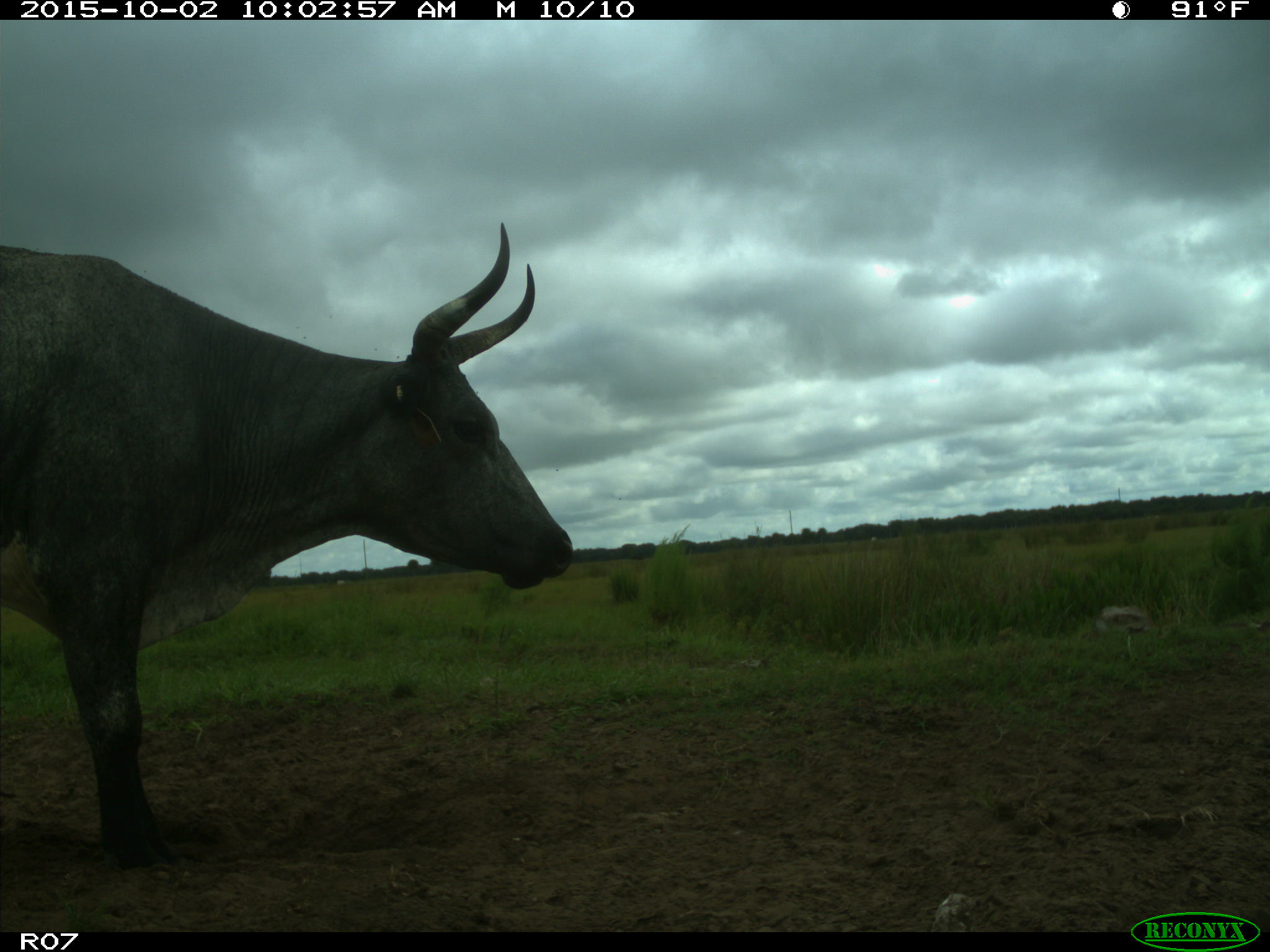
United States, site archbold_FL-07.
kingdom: Animalia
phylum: Chordata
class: Mammalia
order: Artiodactyla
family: Bovidae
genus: Bos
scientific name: Bos taurus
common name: domestic cow